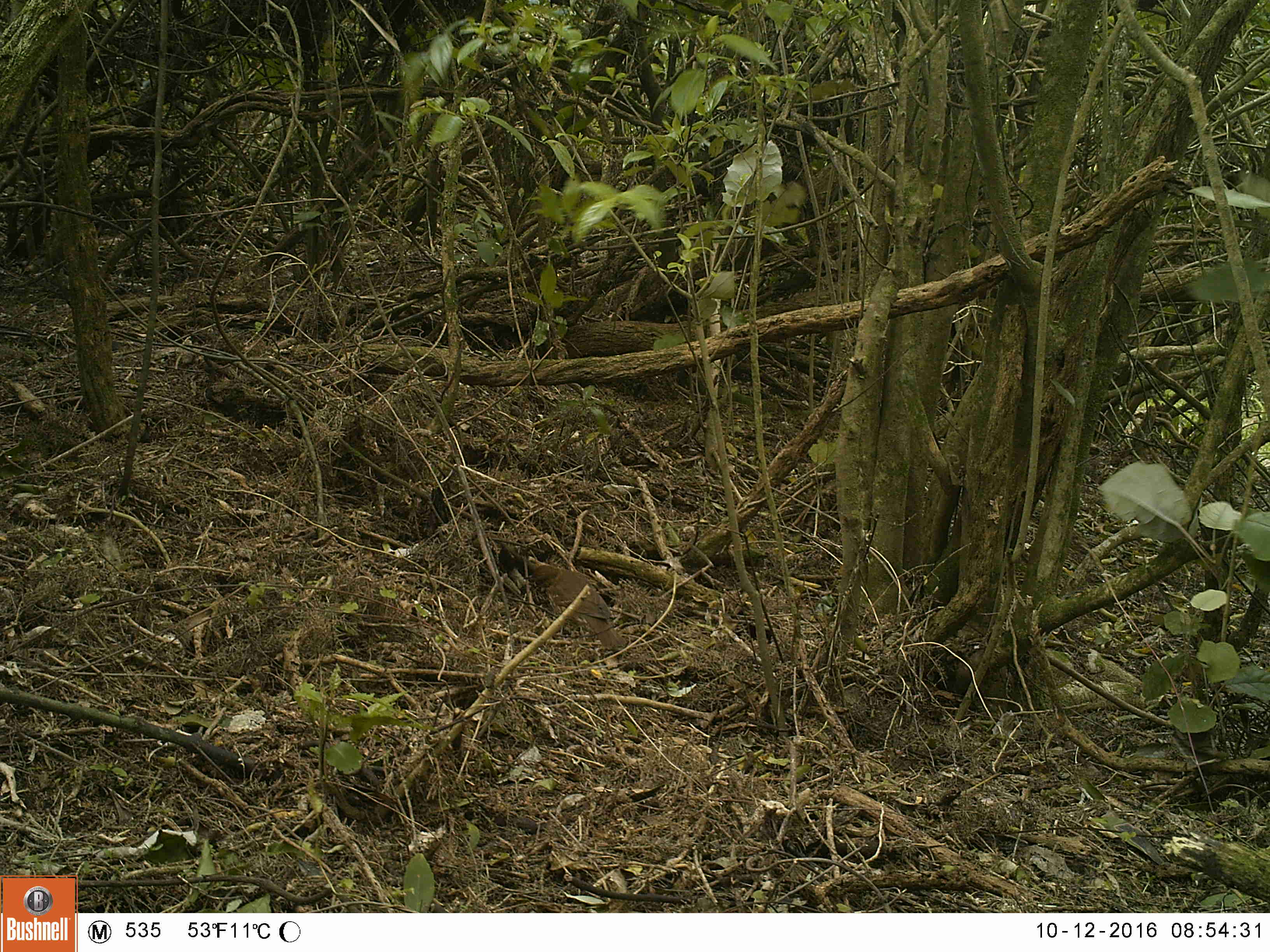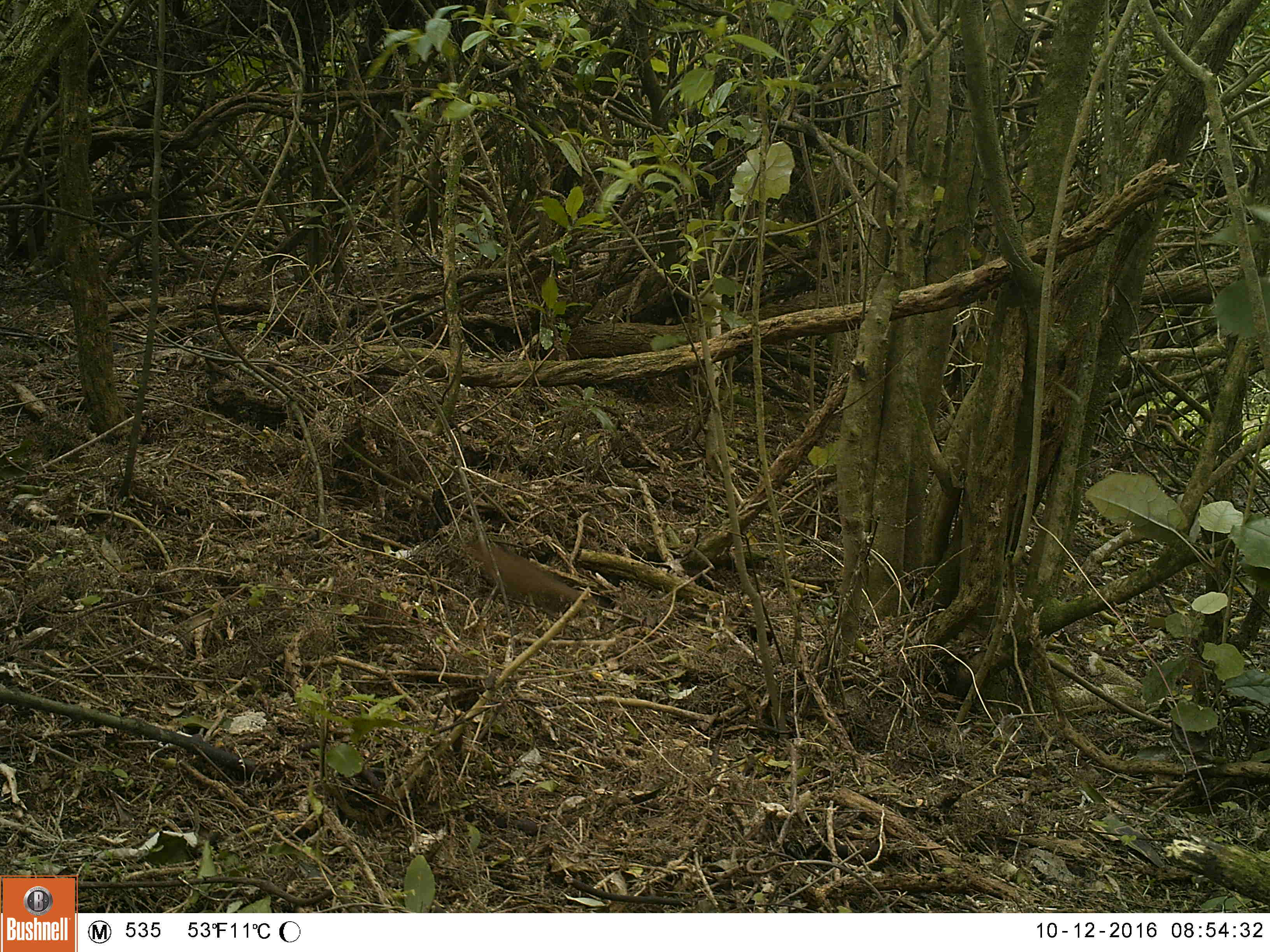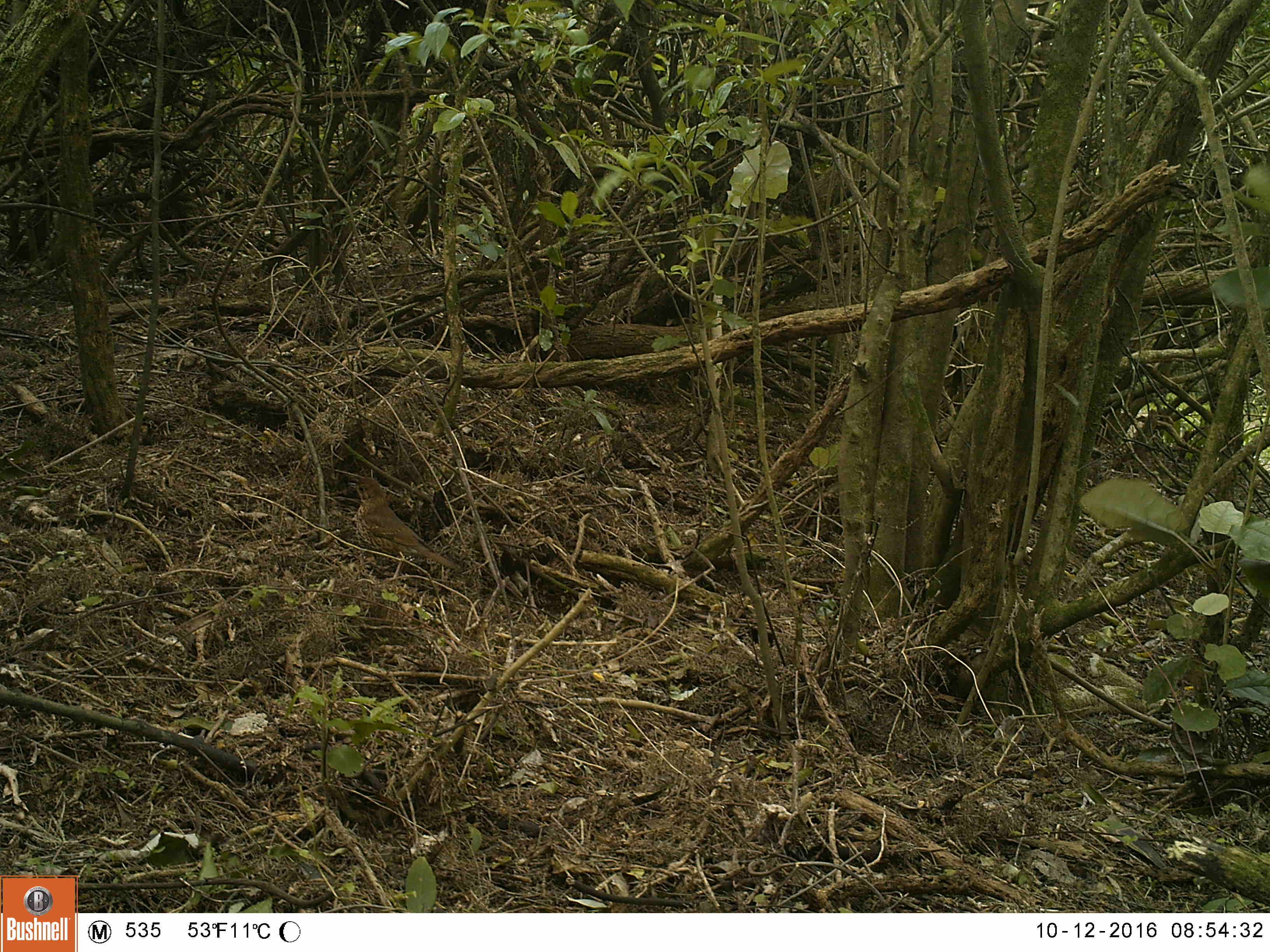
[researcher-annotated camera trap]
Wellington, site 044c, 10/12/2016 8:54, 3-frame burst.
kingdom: Animalia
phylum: Chordata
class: Aves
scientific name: Aves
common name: bird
Bird (Aves).